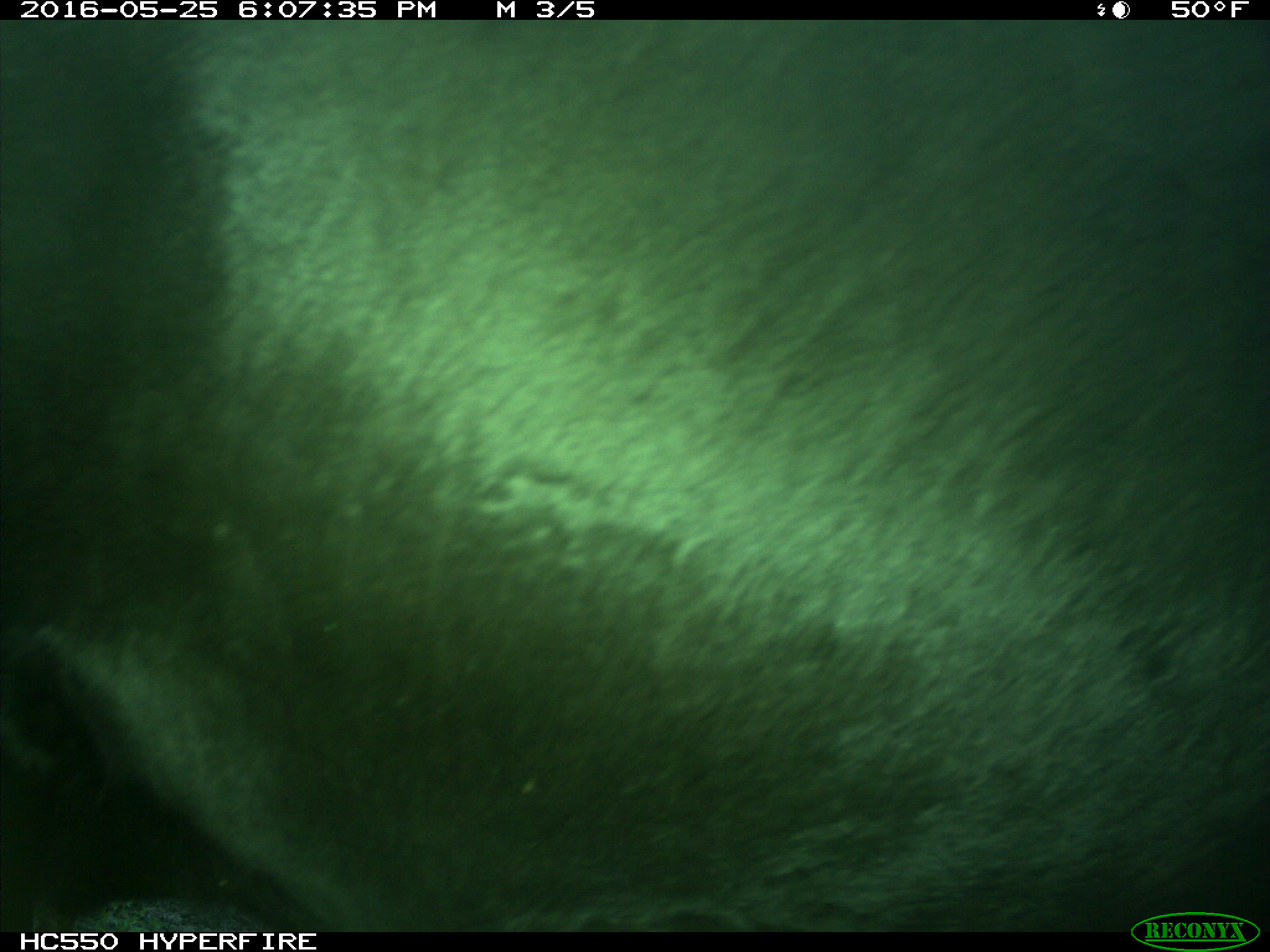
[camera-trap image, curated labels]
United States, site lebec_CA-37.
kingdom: Animalia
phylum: Chordata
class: Mammalia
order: Artiodactyla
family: Bovidae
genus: Bos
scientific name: Bos taurus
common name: domestic cow